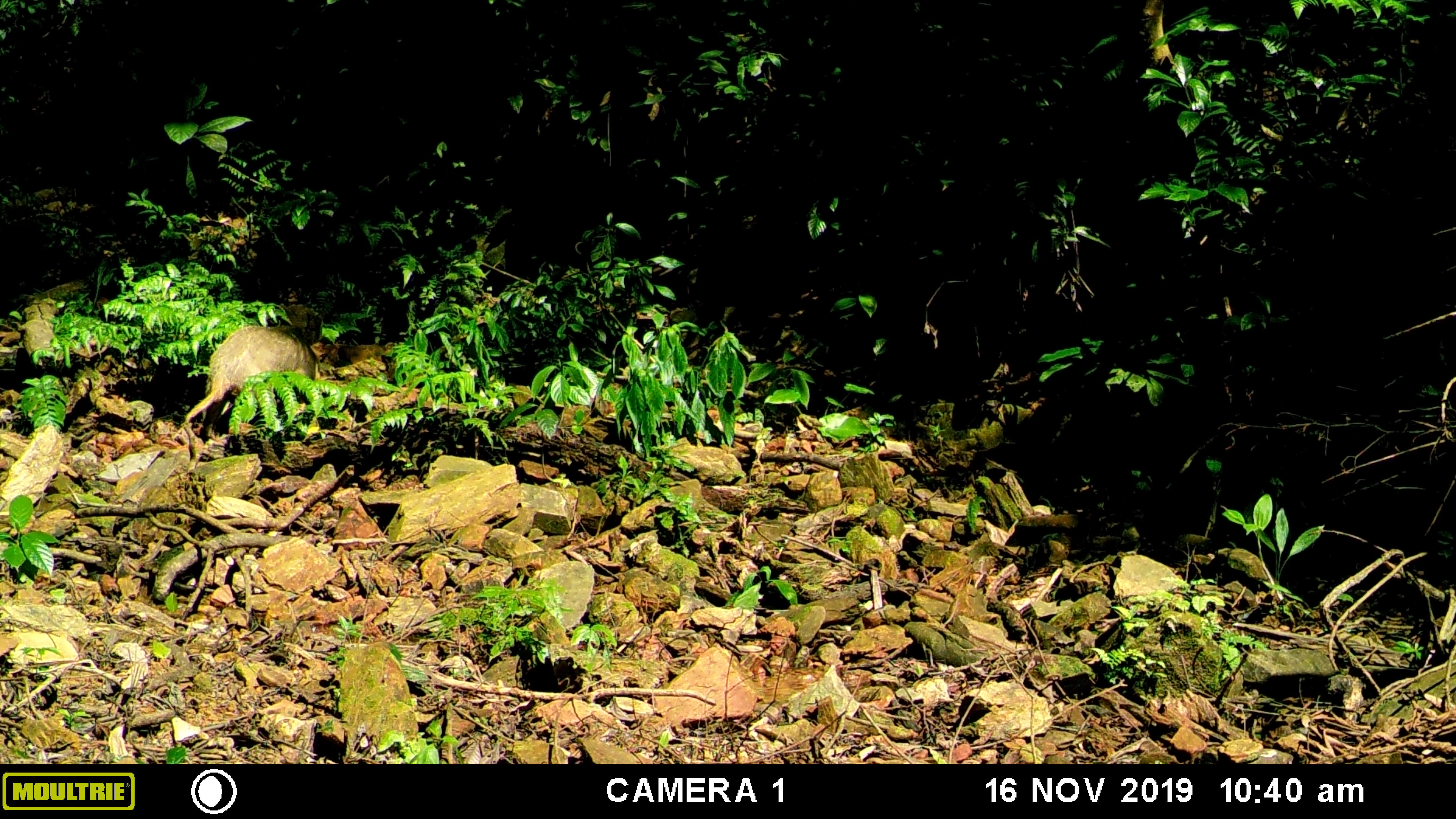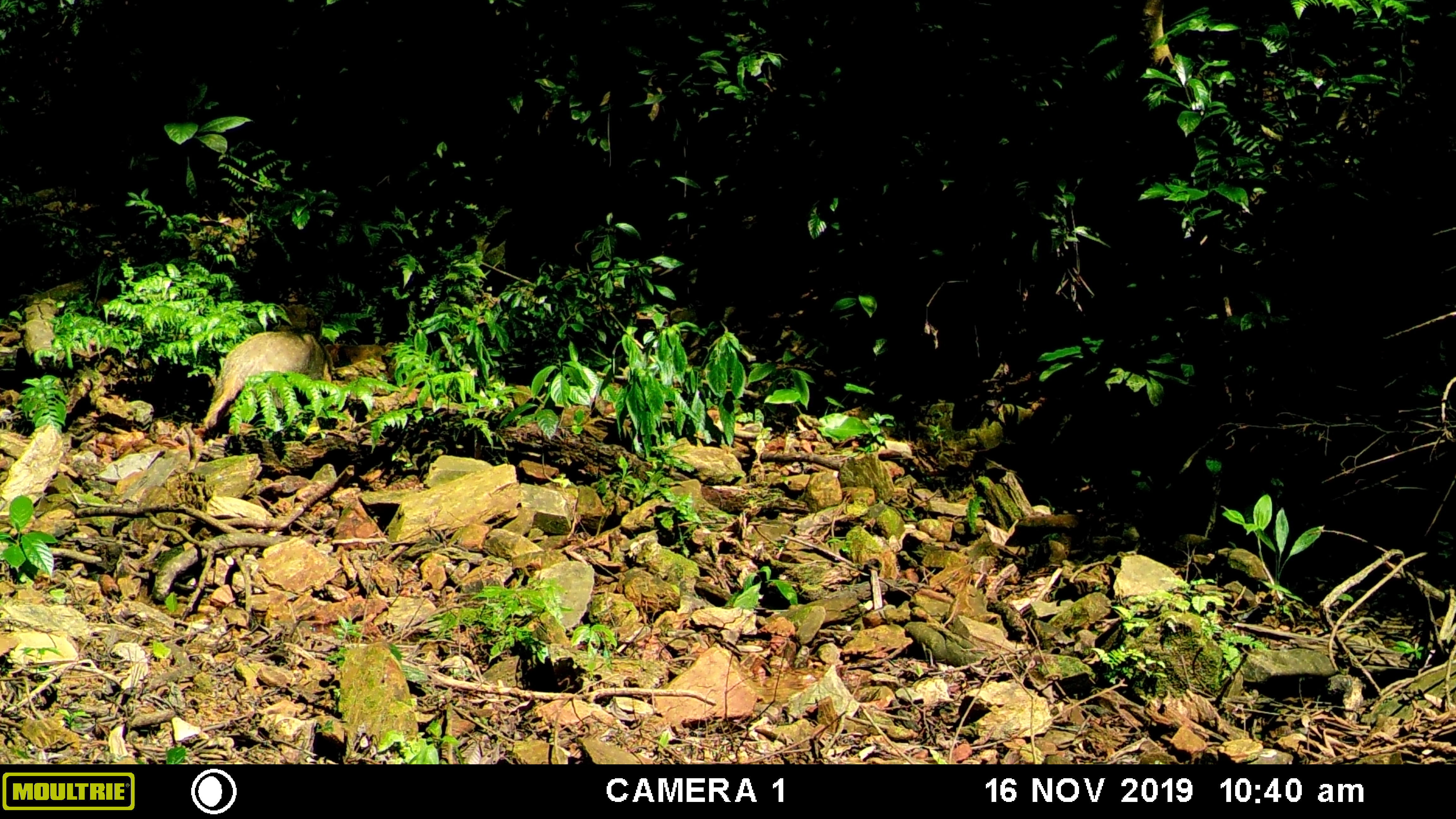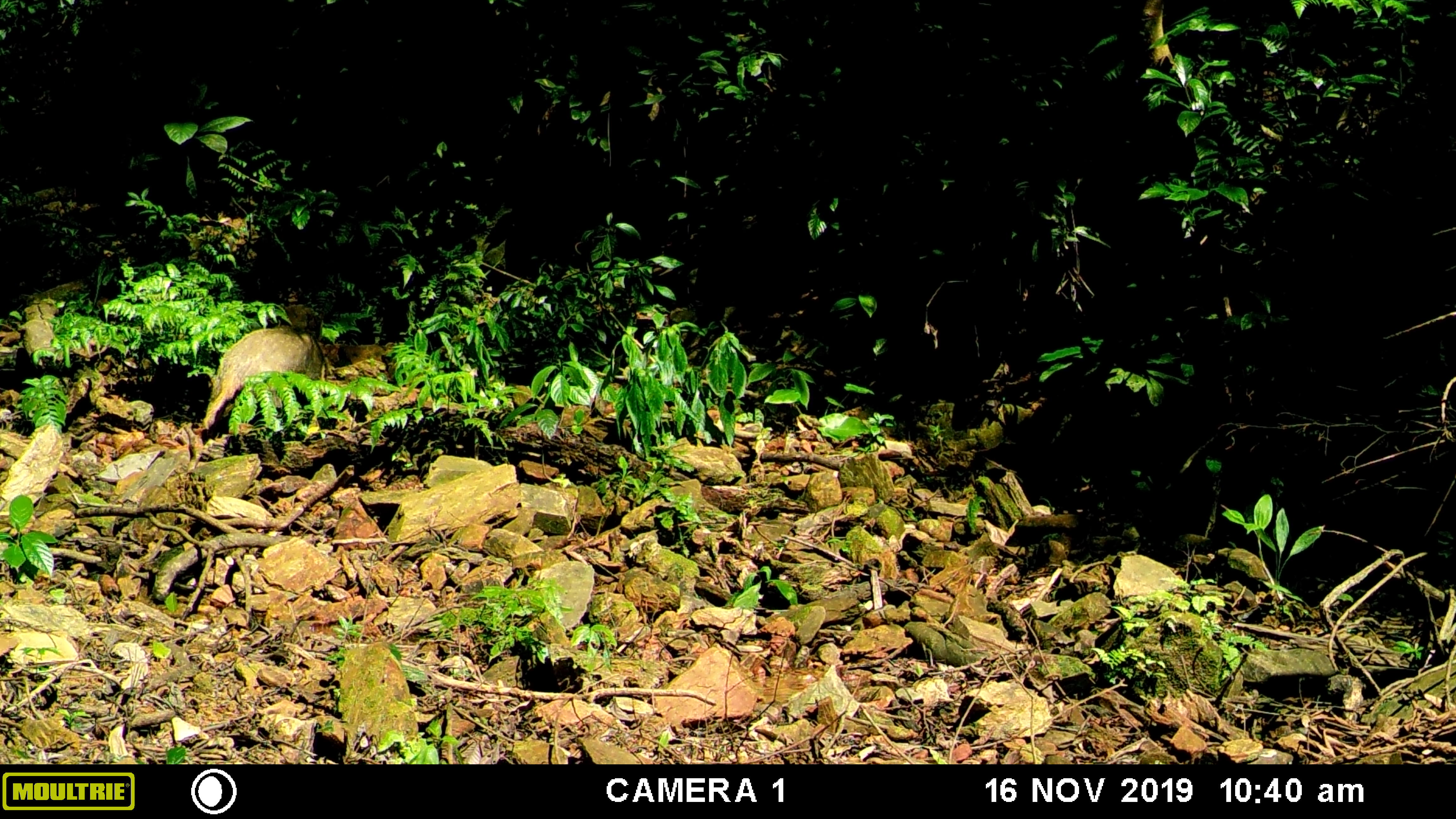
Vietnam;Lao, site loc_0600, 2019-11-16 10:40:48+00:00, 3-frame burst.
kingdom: Animalia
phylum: Chordata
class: Mammalia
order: Carnivora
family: Mustelidae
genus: Arctonyx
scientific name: Arctonyx collaris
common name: hog badger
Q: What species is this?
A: Hog badger (Arctonyx collaris).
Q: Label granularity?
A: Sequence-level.